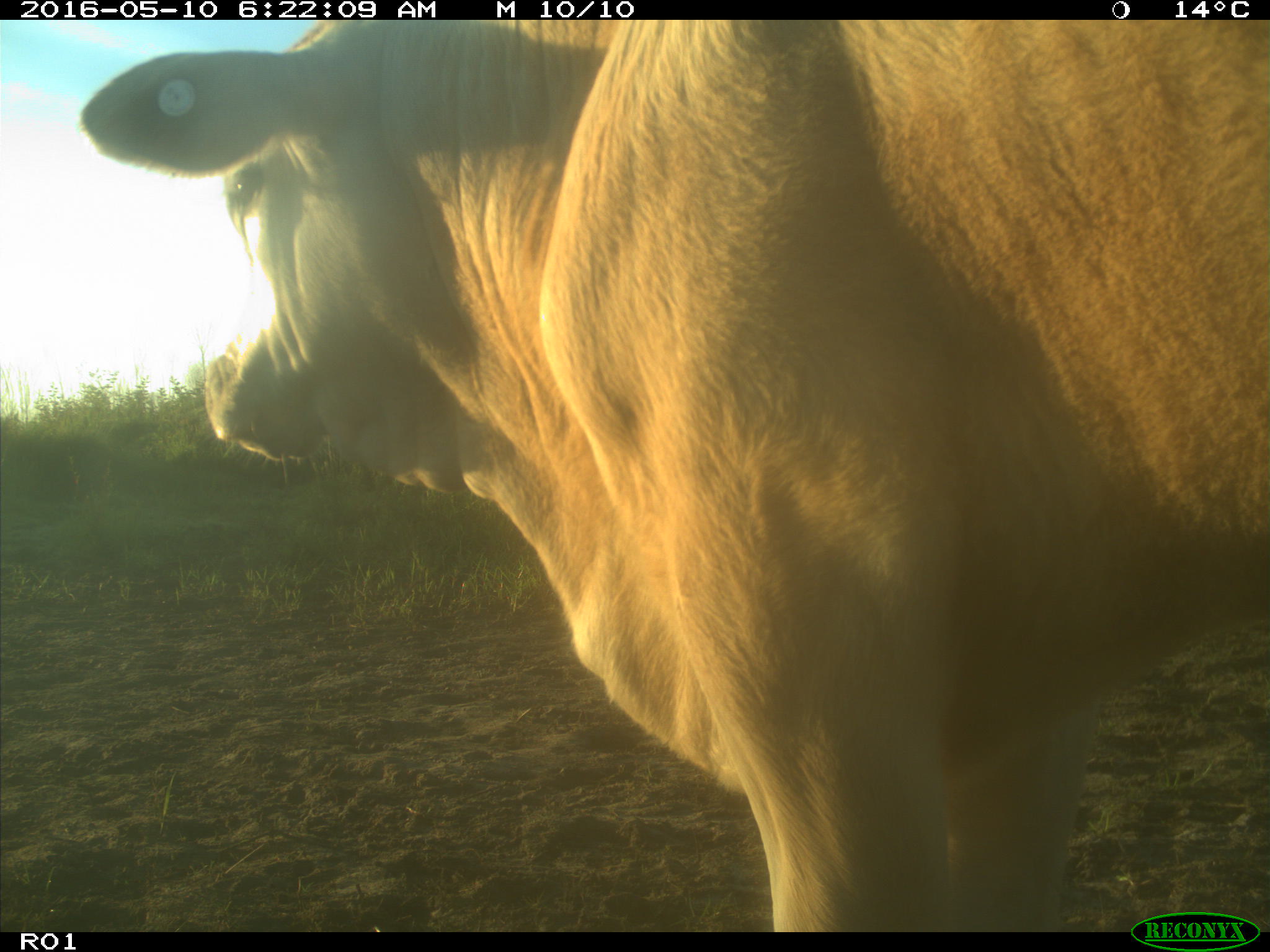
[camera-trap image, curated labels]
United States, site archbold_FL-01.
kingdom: Animalia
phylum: Chordata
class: Mammalia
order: Artiodactyla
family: Bovidae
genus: Bos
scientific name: Bos taurus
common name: domestic cow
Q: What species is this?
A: Bos taurus (domestic cow).